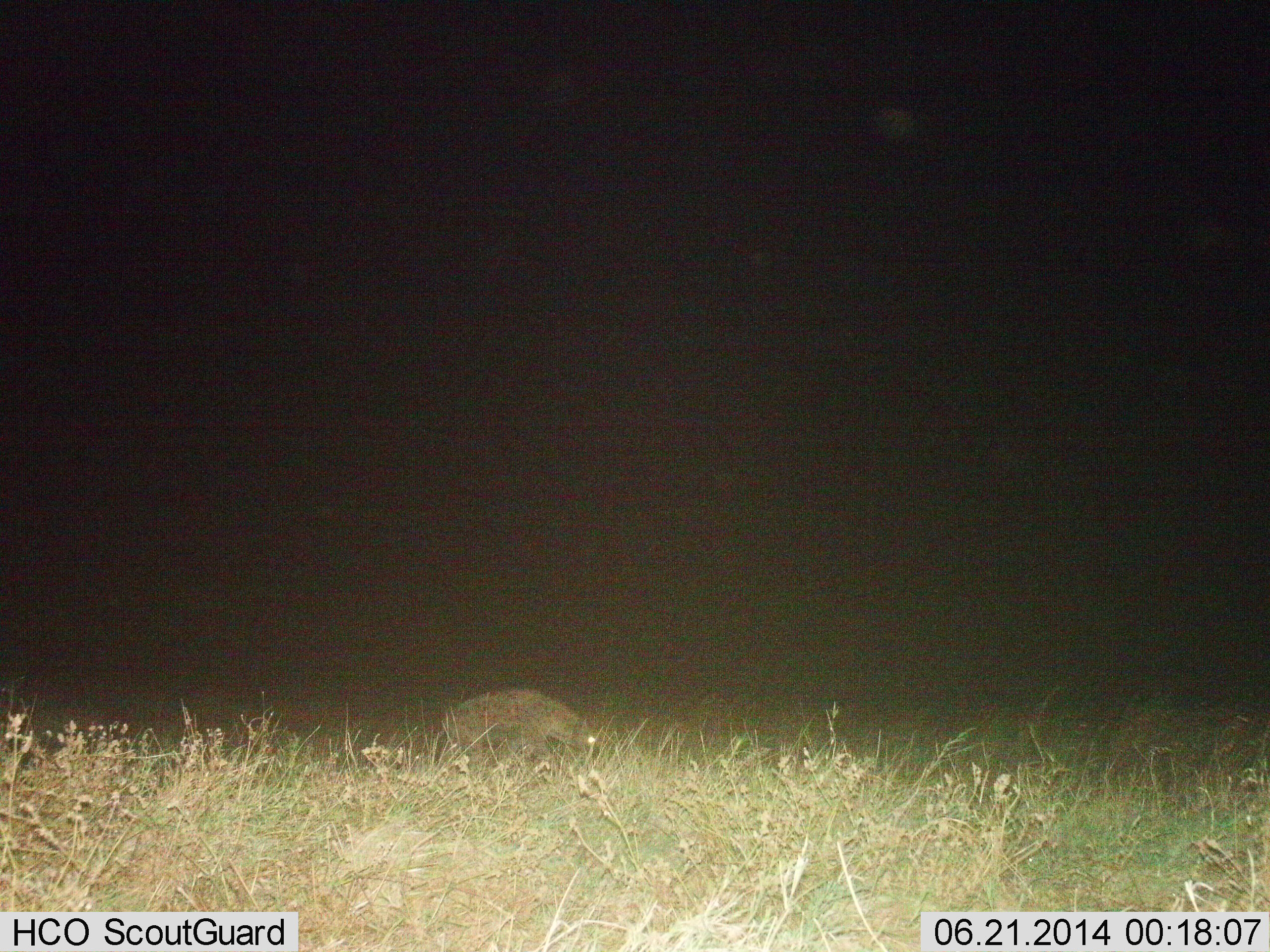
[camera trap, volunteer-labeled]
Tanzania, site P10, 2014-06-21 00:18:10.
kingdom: Animalia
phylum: Chordata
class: Mammalia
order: Carnivora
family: Hyaenidae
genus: Crocuta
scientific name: Crocuta crocuta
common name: spotted hyena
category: hyenaspotted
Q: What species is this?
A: Hyenaspotted (spotted hyena) (Crocuta crocuta).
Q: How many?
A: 1.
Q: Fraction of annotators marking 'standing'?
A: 30%.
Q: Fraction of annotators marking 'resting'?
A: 0%.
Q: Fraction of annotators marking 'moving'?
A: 70%.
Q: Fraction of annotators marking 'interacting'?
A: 0%.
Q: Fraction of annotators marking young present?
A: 10%.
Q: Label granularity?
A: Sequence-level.